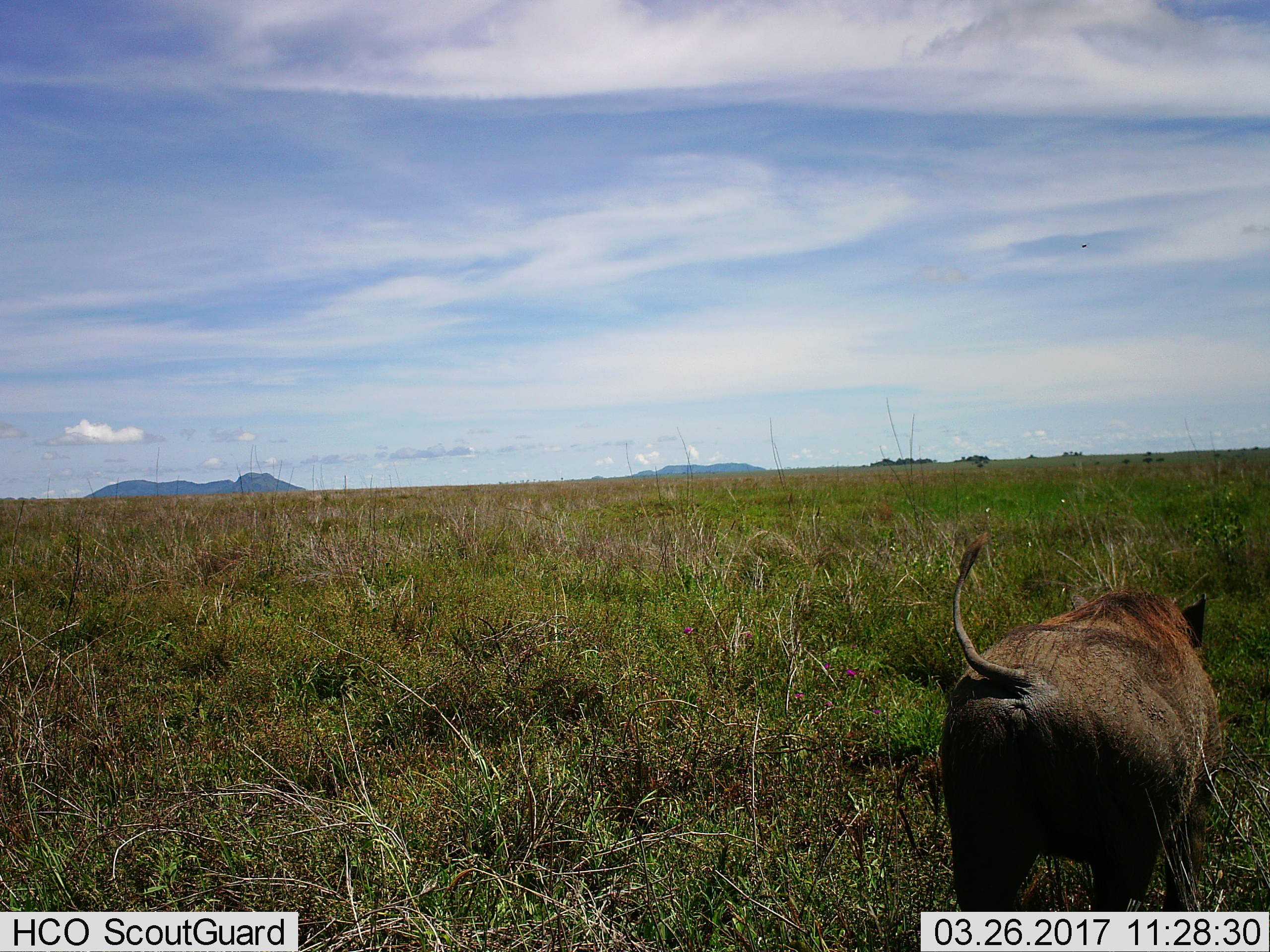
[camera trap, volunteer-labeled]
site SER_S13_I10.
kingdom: Animalia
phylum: Chordata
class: Mammalia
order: Artiodactyla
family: Suidae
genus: Phacochoerus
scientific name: Phacochoerus africanus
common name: warthog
Warthog (Phacochoerus africanus), count 1. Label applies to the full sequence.